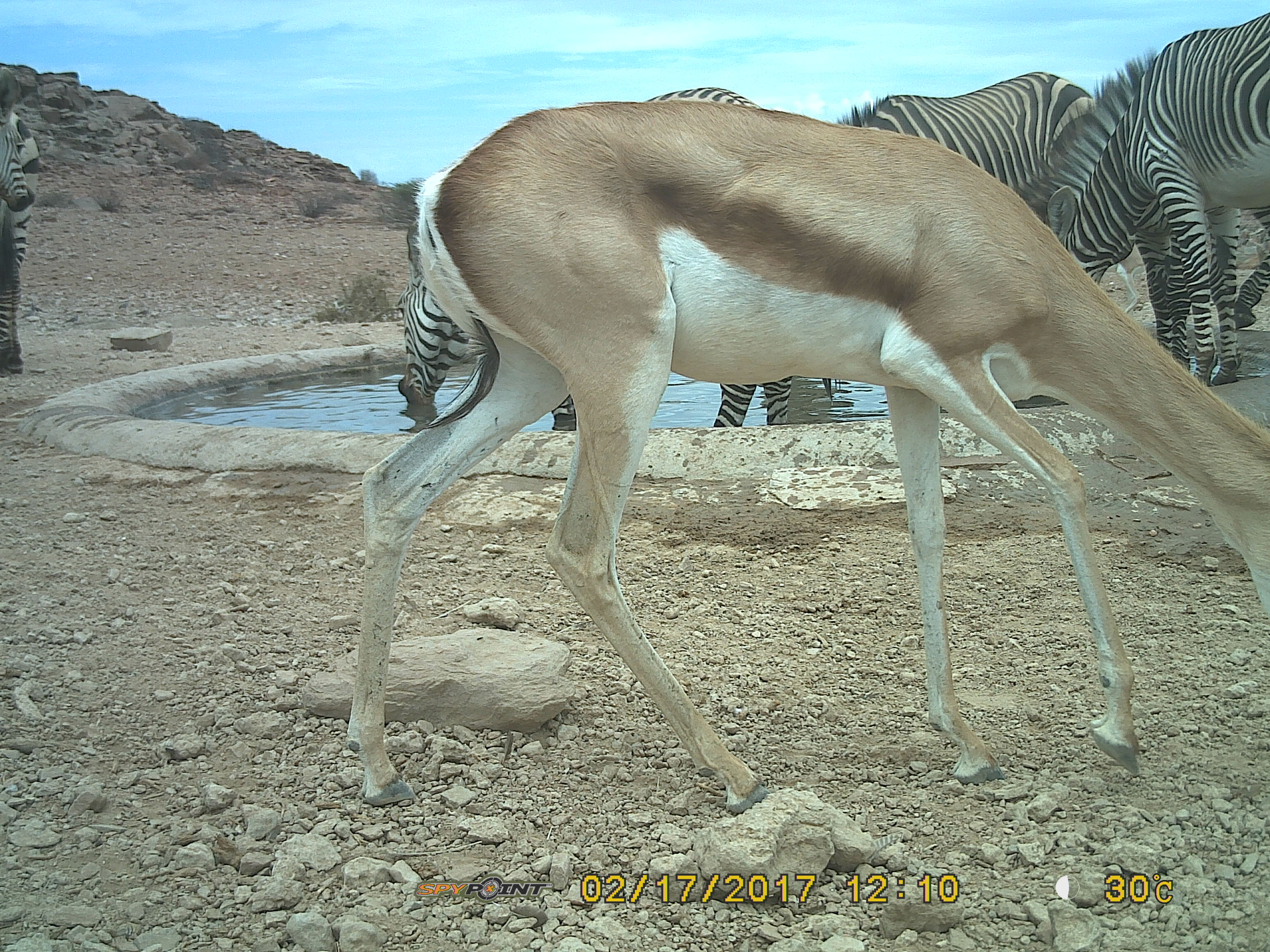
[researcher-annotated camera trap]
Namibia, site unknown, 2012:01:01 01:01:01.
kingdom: Animalia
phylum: Chordata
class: Mammalia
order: Artiodactyla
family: Bovidae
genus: Antidorcas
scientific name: Antidorcas marsupialis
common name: springbok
Antidorcas marsupialis (springbok).